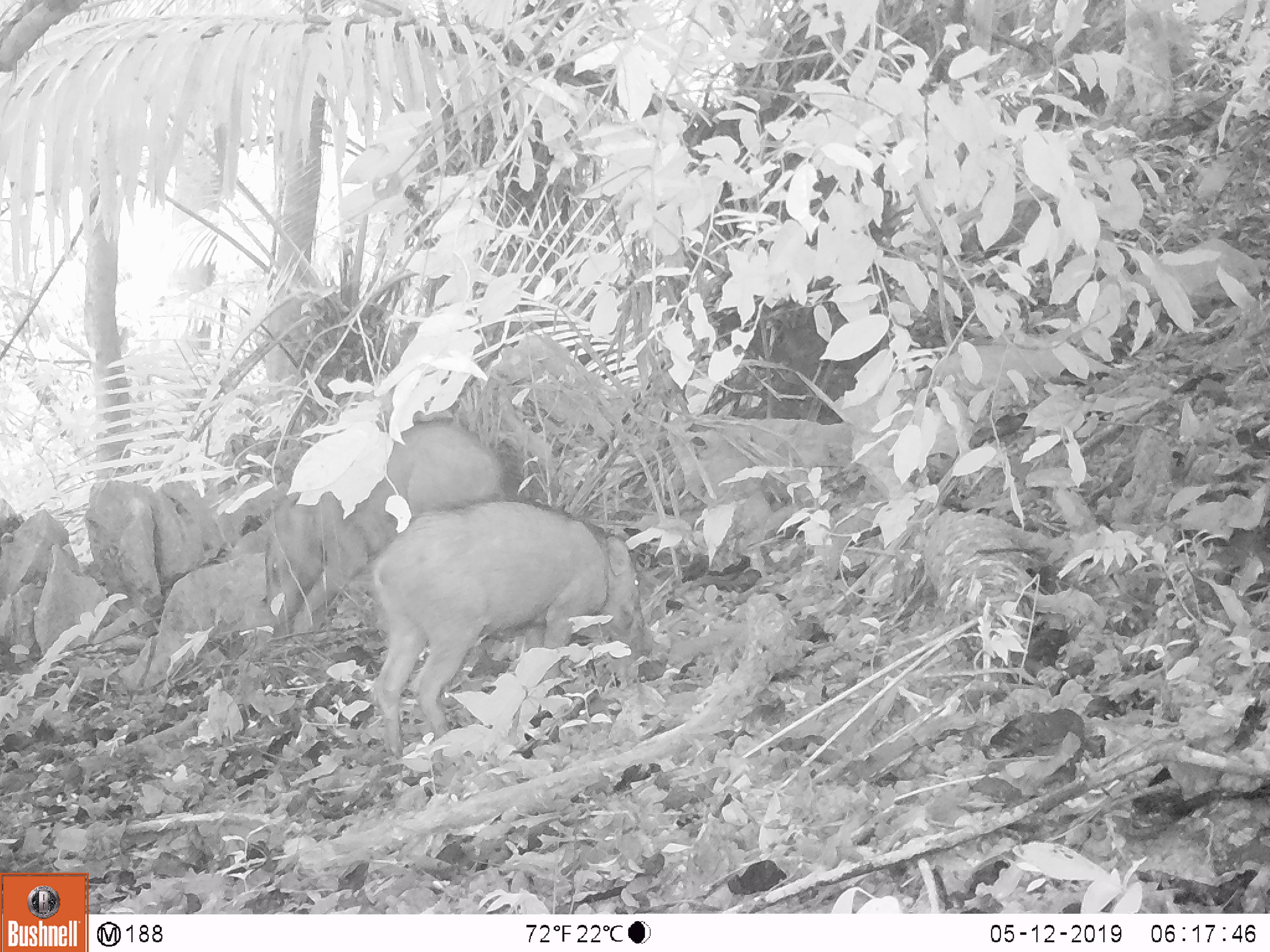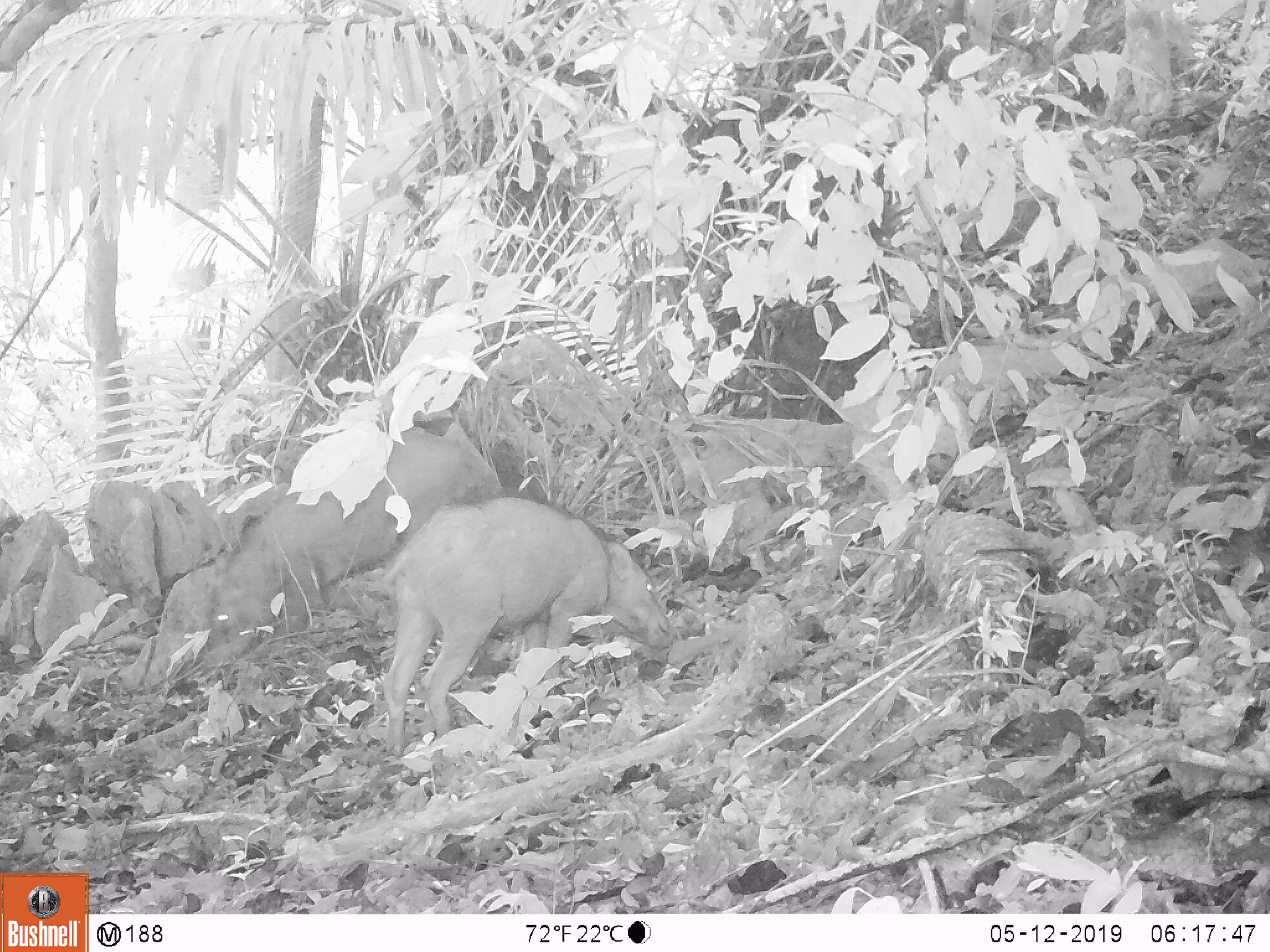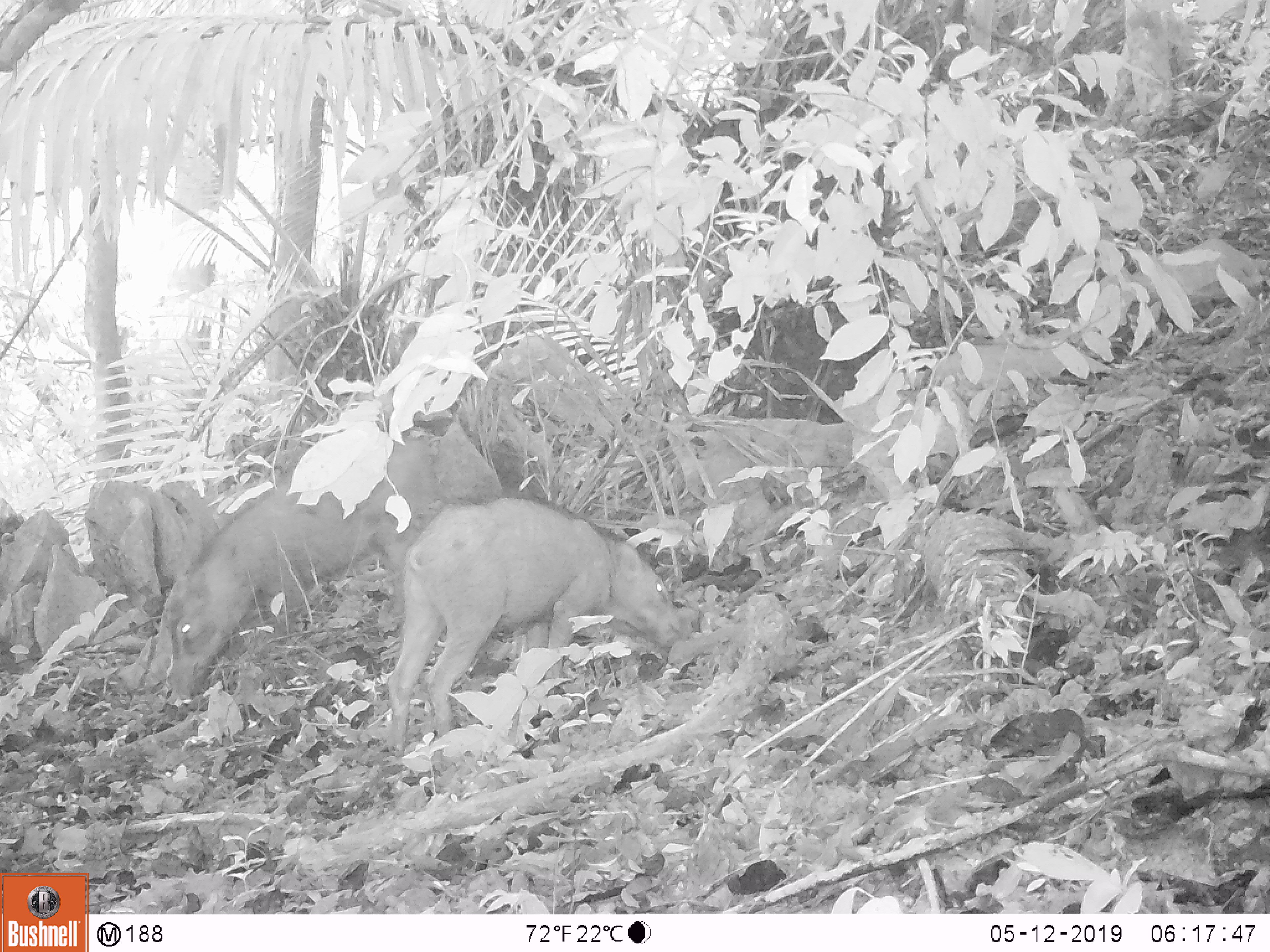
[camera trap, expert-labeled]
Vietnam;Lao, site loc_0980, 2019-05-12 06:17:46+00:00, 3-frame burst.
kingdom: Animalia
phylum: Chordata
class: Mammalia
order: Artiodactyla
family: Suidae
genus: Sus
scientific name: Sus scrofa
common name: eurasian wild pig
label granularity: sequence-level